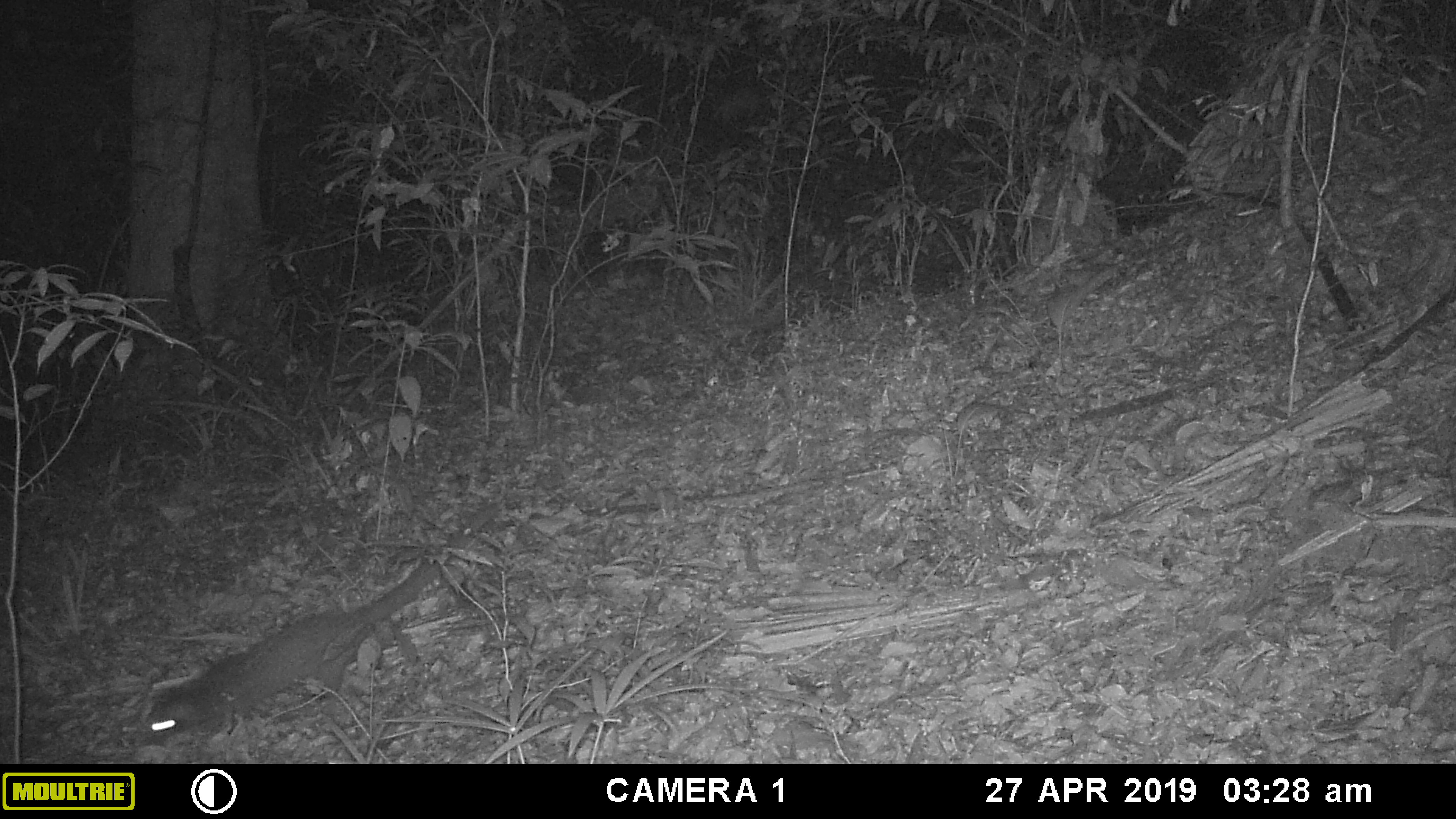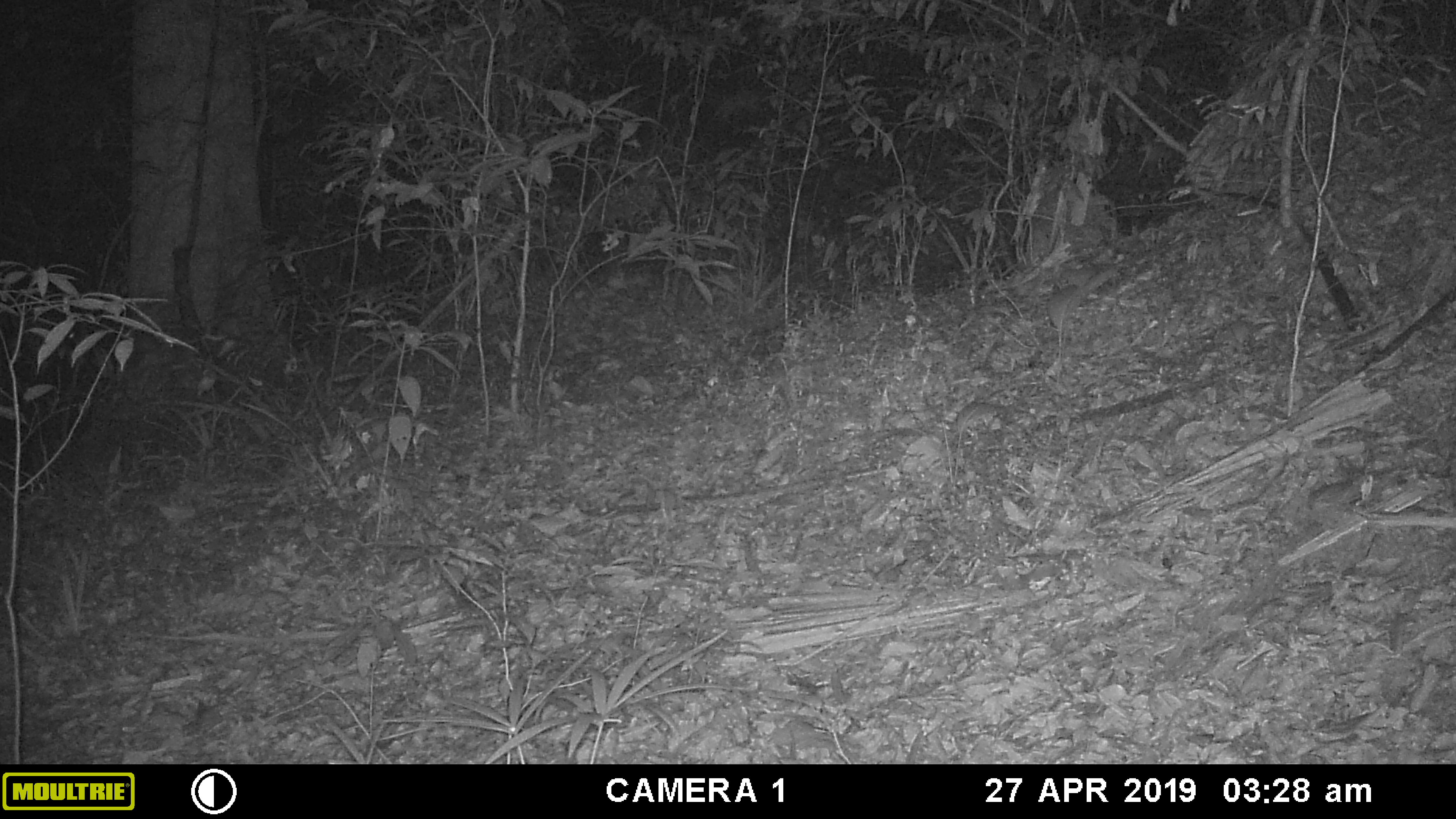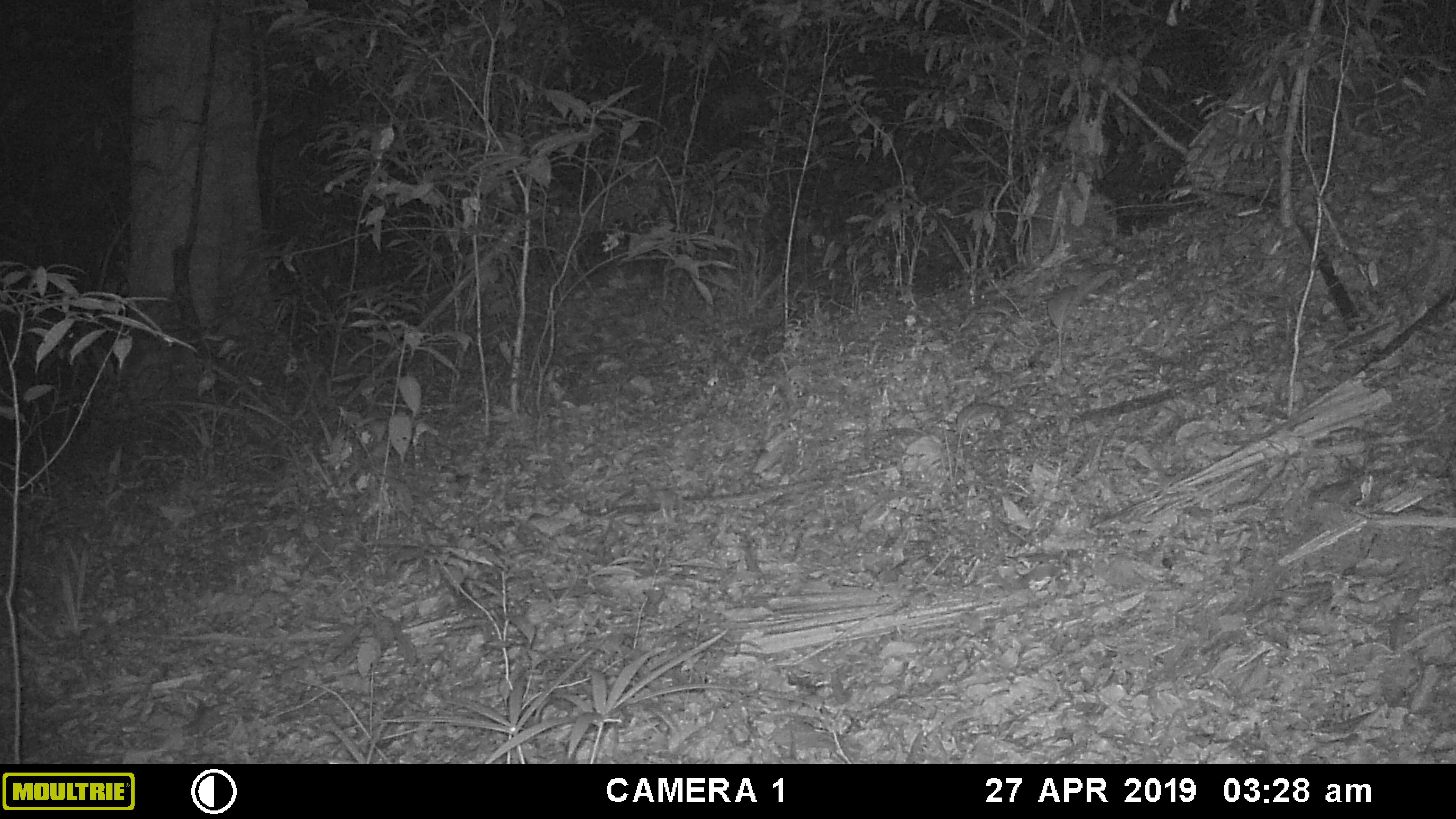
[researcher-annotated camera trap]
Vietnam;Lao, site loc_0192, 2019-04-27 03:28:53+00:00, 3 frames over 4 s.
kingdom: Animalia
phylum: Chordata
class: Mammalia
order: Carnivora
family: Viverridae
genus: Paguma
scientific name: Paguma larvata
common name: masked palm civet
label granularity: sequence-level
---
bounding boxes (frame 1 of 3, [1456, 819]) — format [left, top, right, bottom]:
masked palm civet: [131, 502, 499, 744]